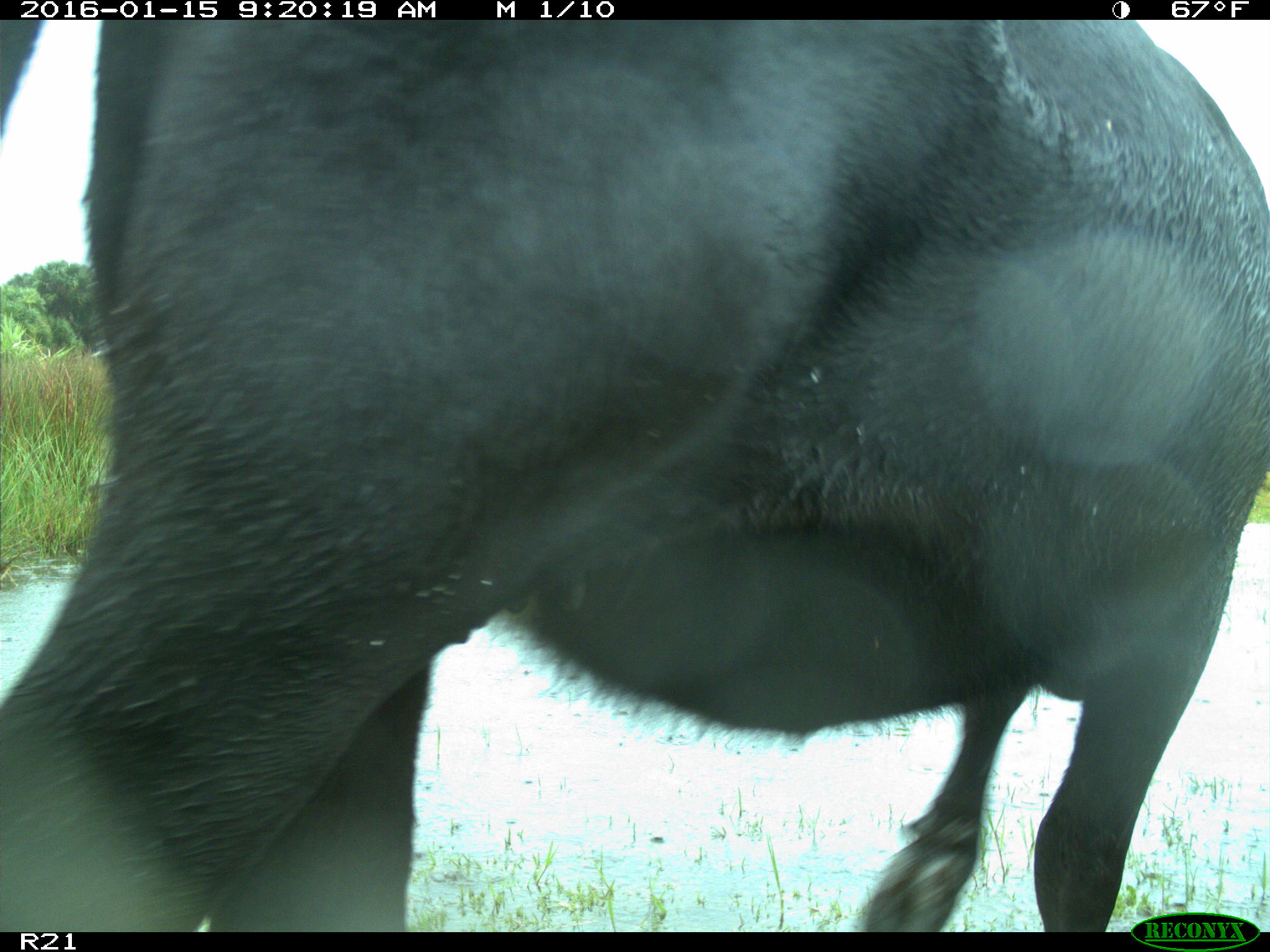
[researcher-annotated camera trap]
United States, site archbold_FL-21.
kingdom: Animalia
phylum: Chordata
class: Mammalia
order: Artiodactyla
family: Bovidae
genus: Bos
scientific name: Bos taurus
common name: domestic cow